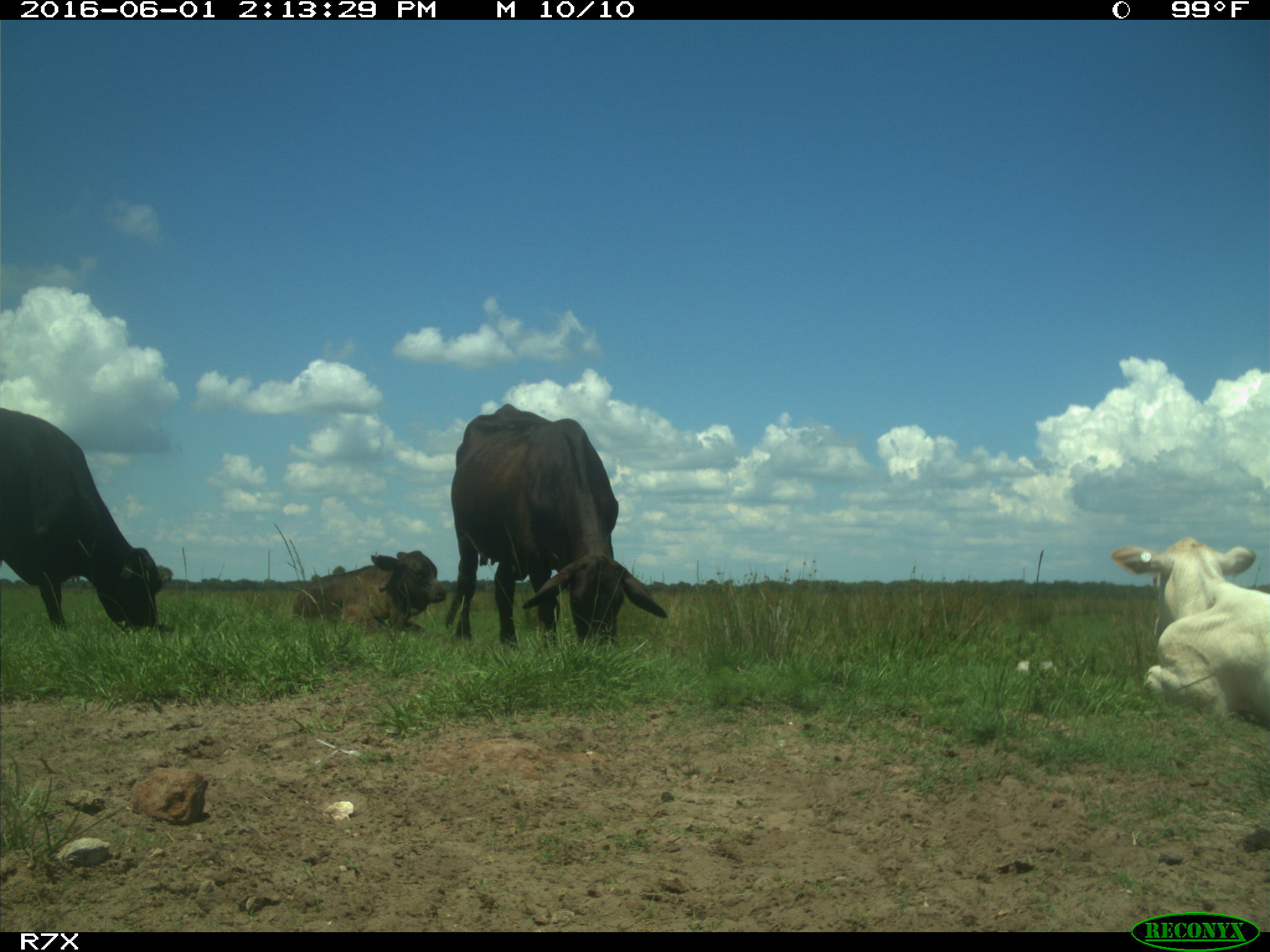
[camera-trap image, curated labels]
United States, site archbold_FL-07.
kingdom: Animalia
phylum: Chordata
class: Mammalia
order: Artiodactyla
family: Bovidae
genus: Bos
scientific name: Bos taurus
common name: domestic cow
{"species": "Bos taurus (domestic cow)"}